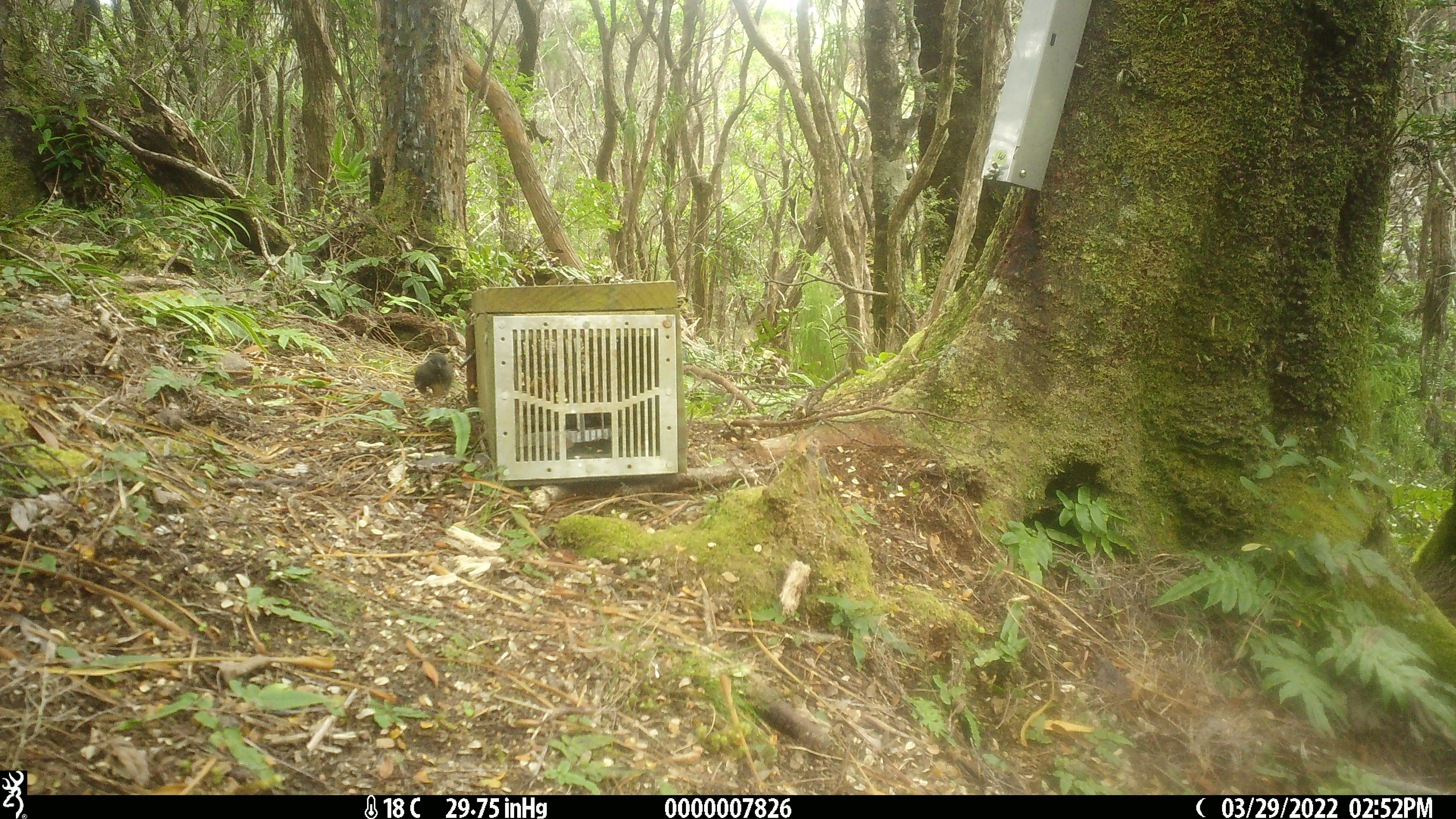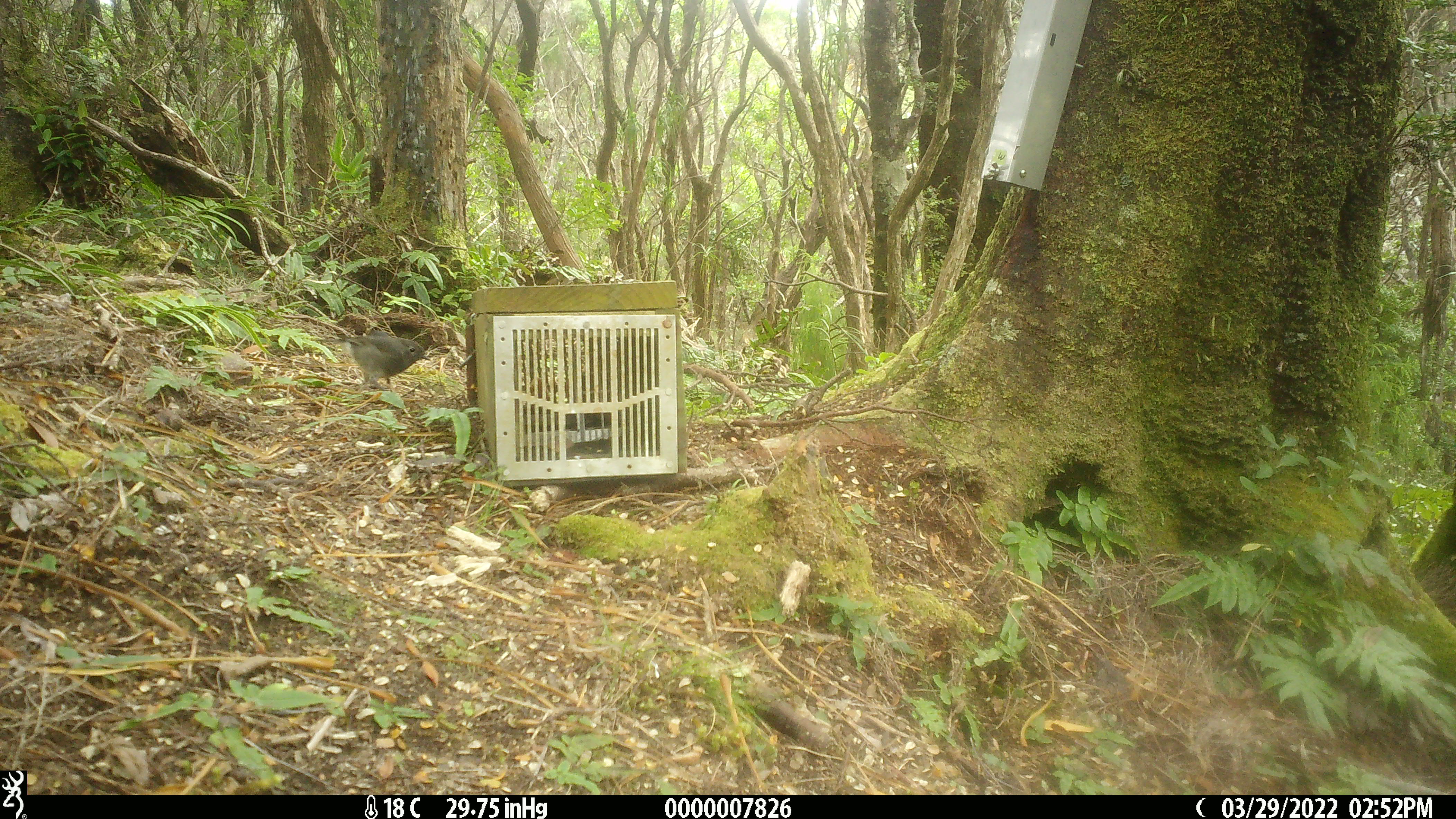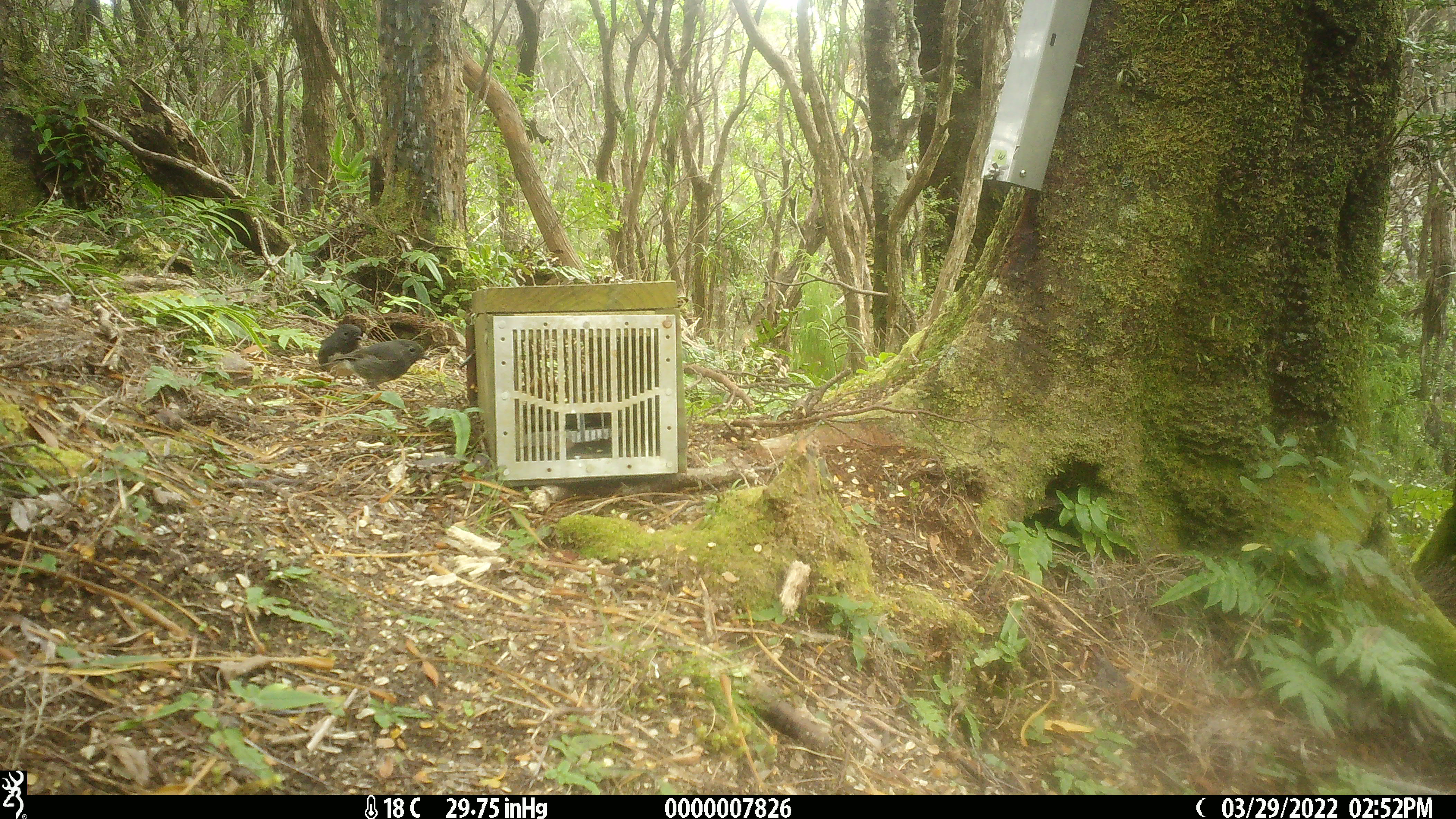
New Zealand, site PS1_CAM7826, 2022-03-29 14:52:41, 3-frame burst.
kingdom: Animalia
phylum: Chordata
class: Aves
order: Passeriformes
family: Petroicidae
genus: Petroica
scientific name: Petroica australis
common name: new zealand robin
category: robin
Robin (new zealand robin) (Petroica australis).